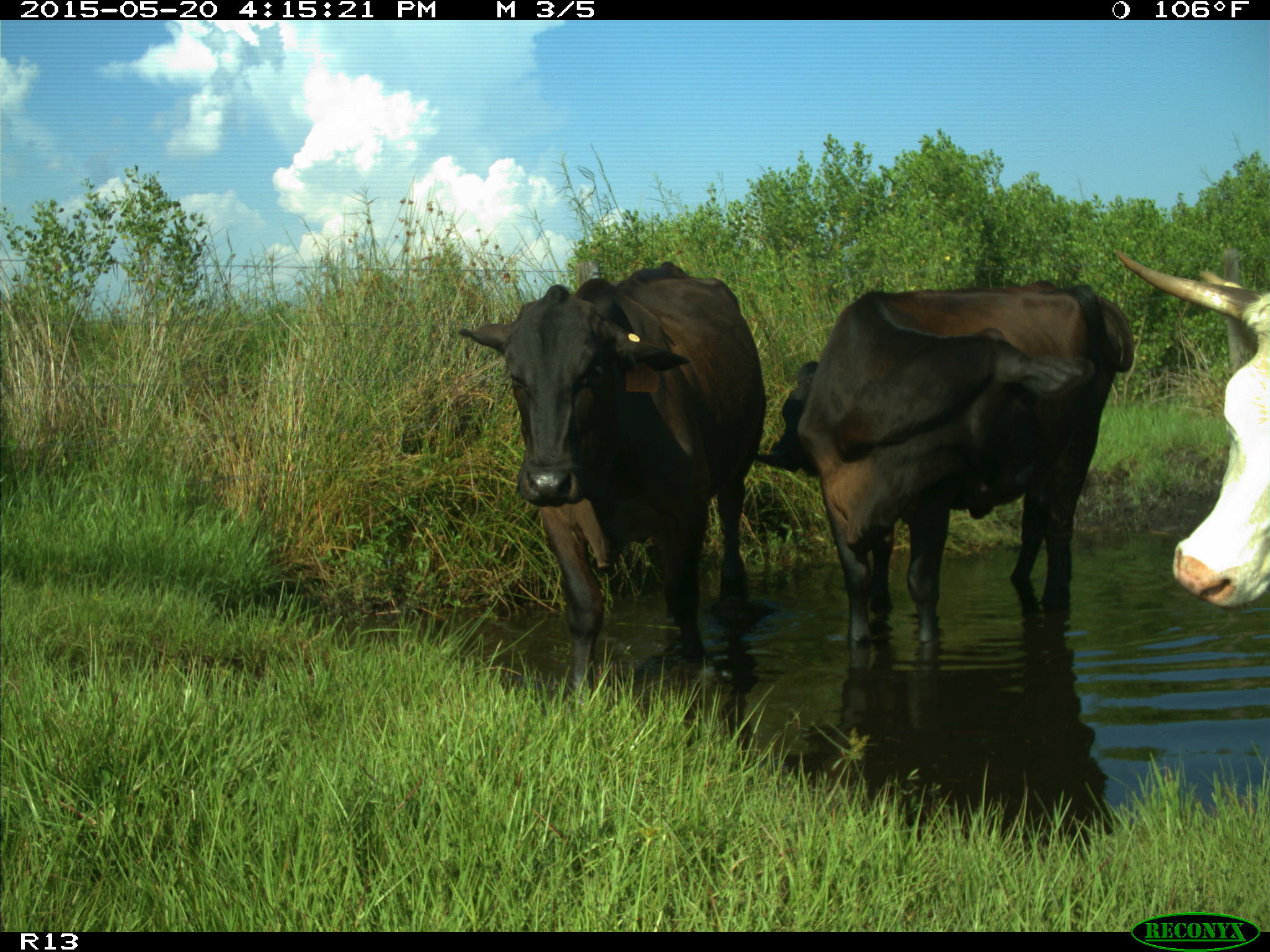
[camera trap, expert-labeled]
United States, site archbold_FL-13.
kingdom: Animalia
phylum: Chordata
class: Mammalia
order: Artiodactyla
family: Bovidae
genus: Bos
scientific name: Bos taurus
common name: domestic cow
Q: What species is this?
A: Bos taurus (domestic cow).